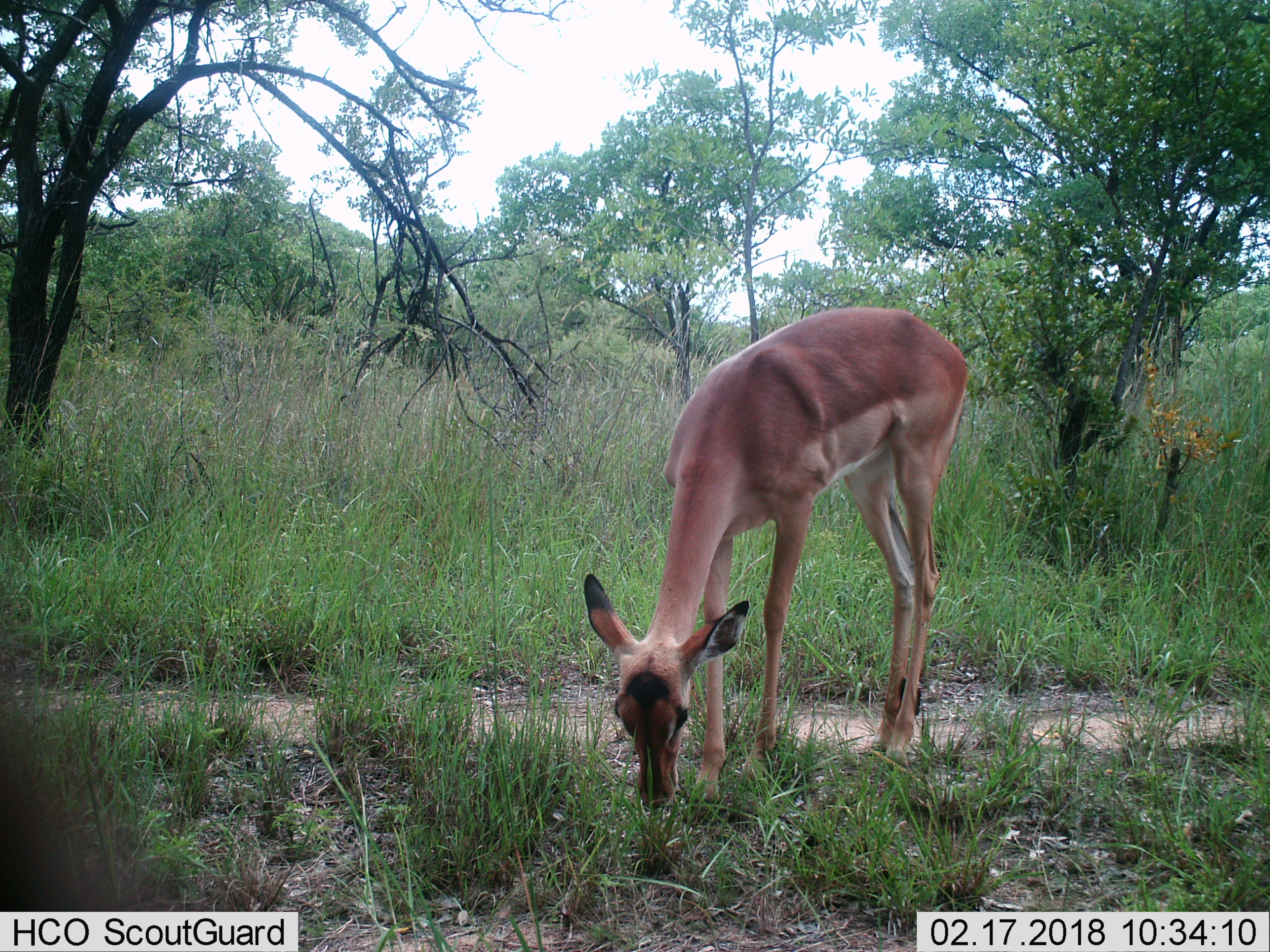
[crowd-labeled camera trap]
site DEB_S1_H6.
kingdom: Animalia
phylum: Chordata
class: Mammalia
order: Artiodactyla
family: Bovidae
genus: Aepyceros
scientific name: Aepyceros melampus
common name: impala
Impala (Aepyceros melampus), count 1. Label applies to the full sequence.